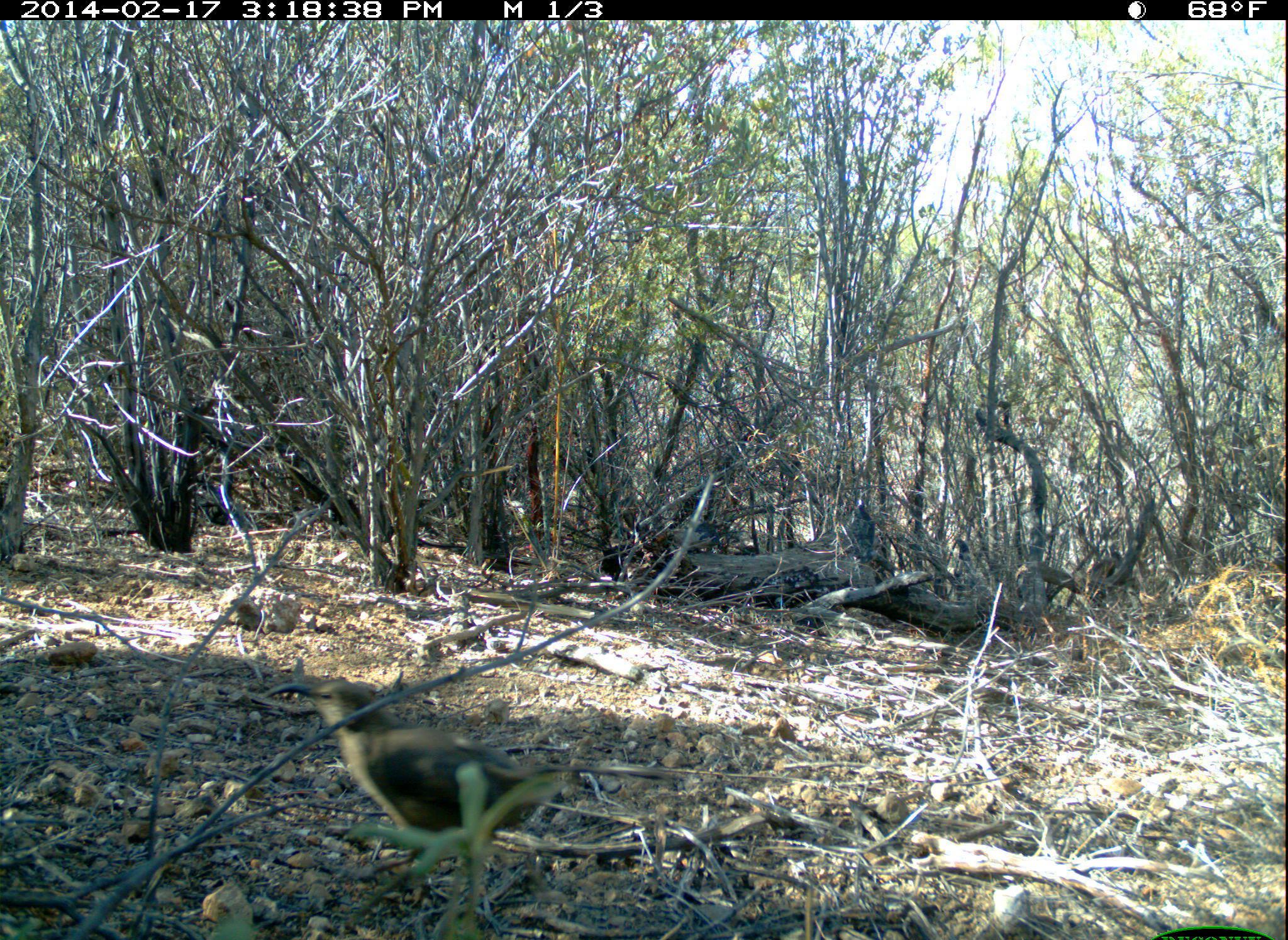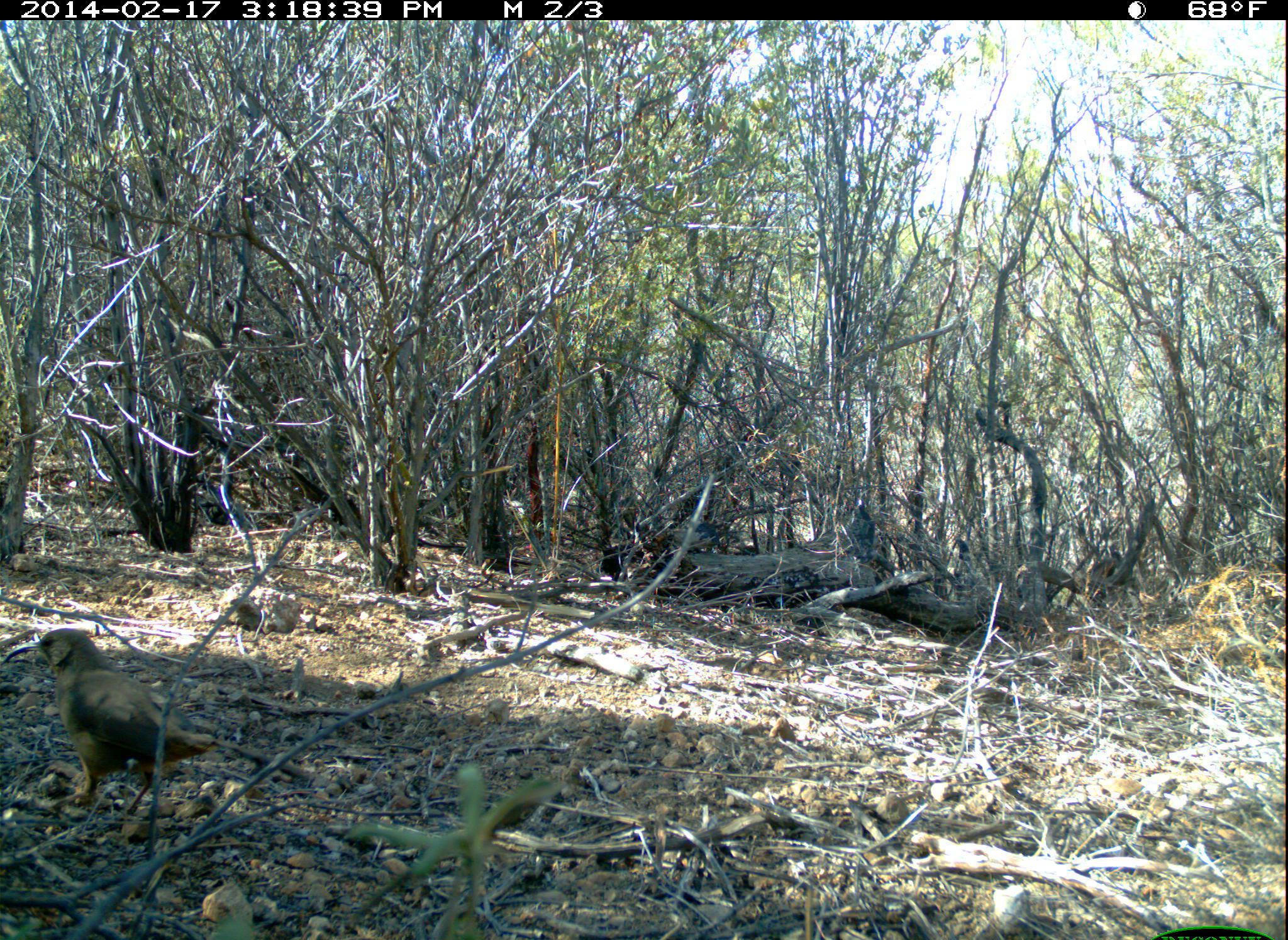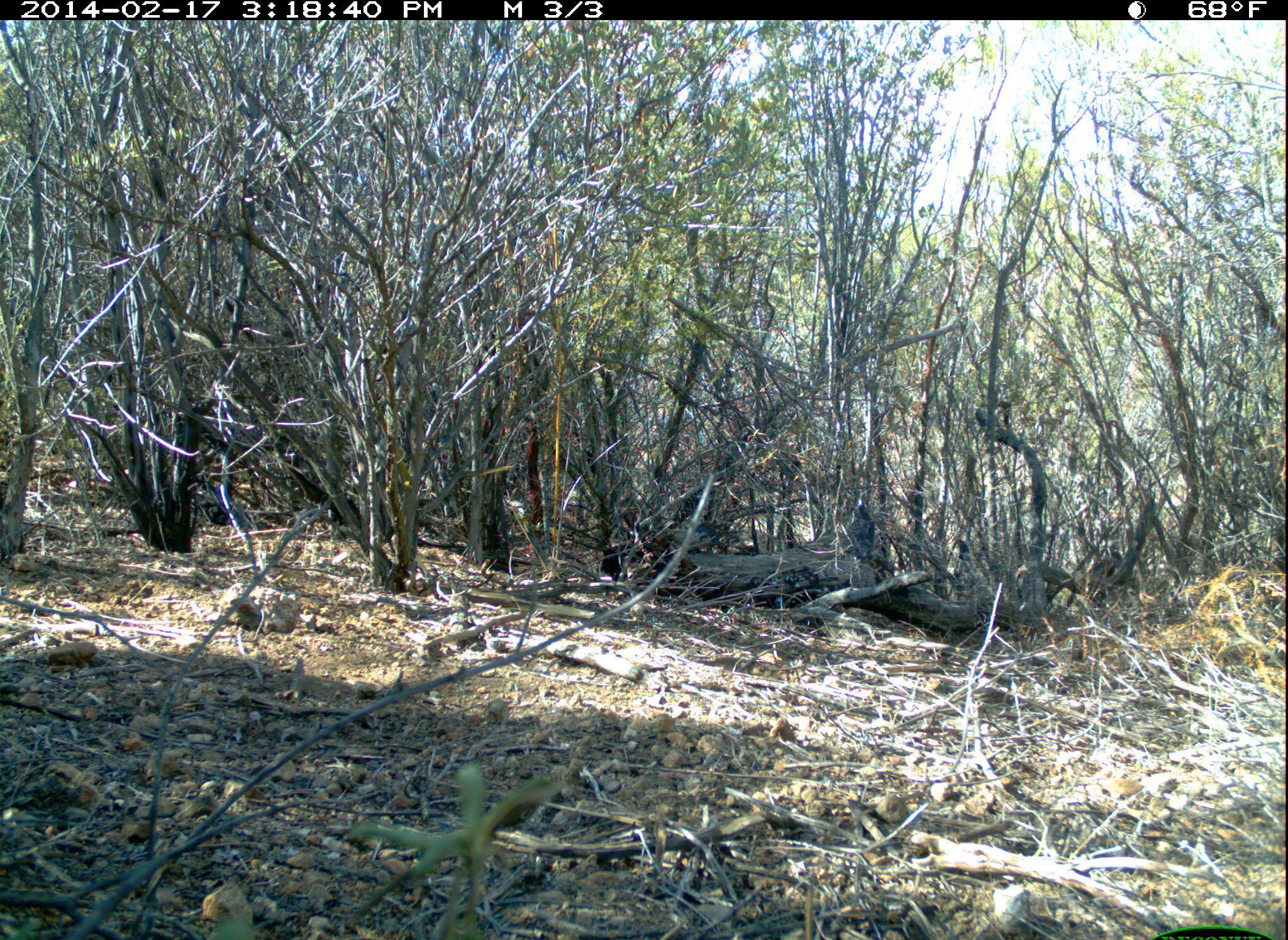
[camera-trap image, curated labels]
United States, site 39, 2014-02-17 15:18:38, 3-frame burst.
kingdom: Animalia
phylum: Chordata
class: Aves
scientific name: Aves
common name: bird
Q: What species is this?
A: Bird (Aves).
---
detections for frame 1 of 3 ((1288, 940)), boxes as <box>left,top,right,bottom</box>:
bird: <box>258,678,569,939</box>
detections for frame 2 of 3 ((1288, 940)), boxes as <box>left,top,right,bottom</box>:
bird: <box>1,626,221,826</box>